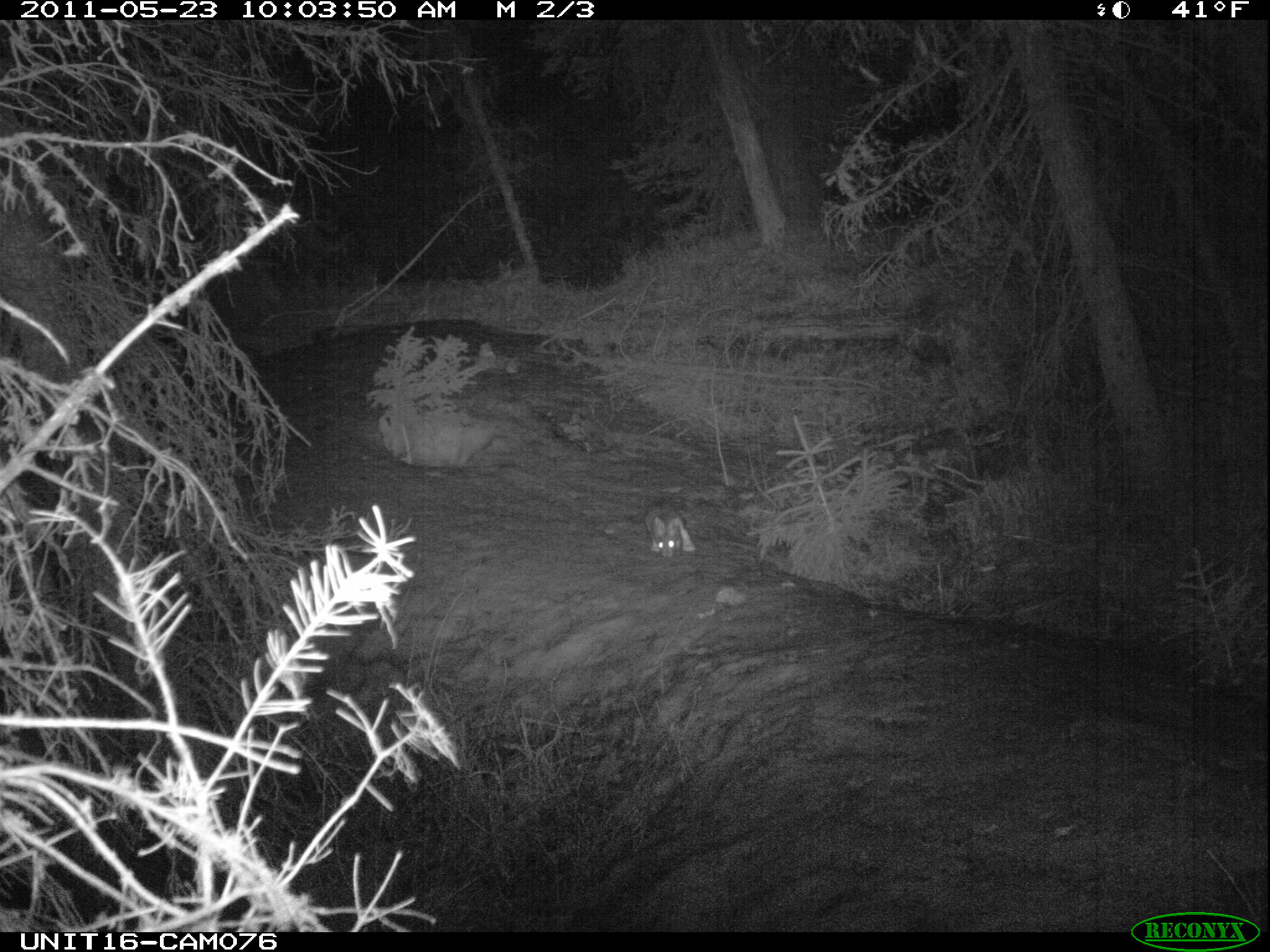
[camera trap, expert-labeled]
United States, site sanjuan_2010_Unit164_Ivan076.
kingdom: Animalia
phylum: Chordata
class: Mammalia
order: Lagomorpha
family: Leporidae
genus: Lepus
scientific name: Lepus americanus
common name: snowshoe hare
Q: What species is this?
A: Lepus americanus (snowshoe hare).